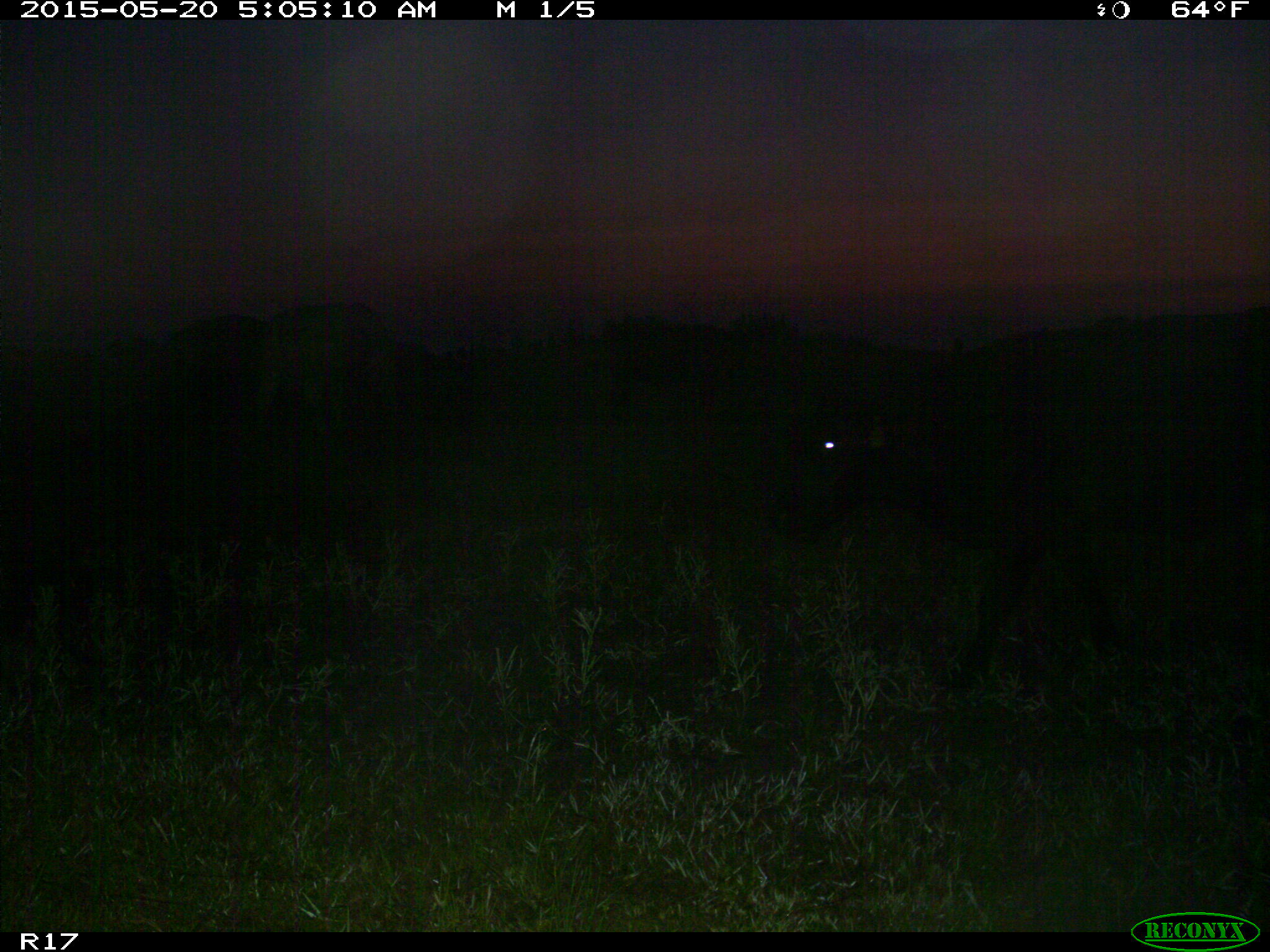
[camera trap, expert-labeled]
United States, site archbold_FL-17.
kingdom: Animalia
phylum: Chordata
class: Mammalia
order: Artiodactyla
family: Bovidae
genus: Bos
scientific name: Bos taurus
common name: domestic cow